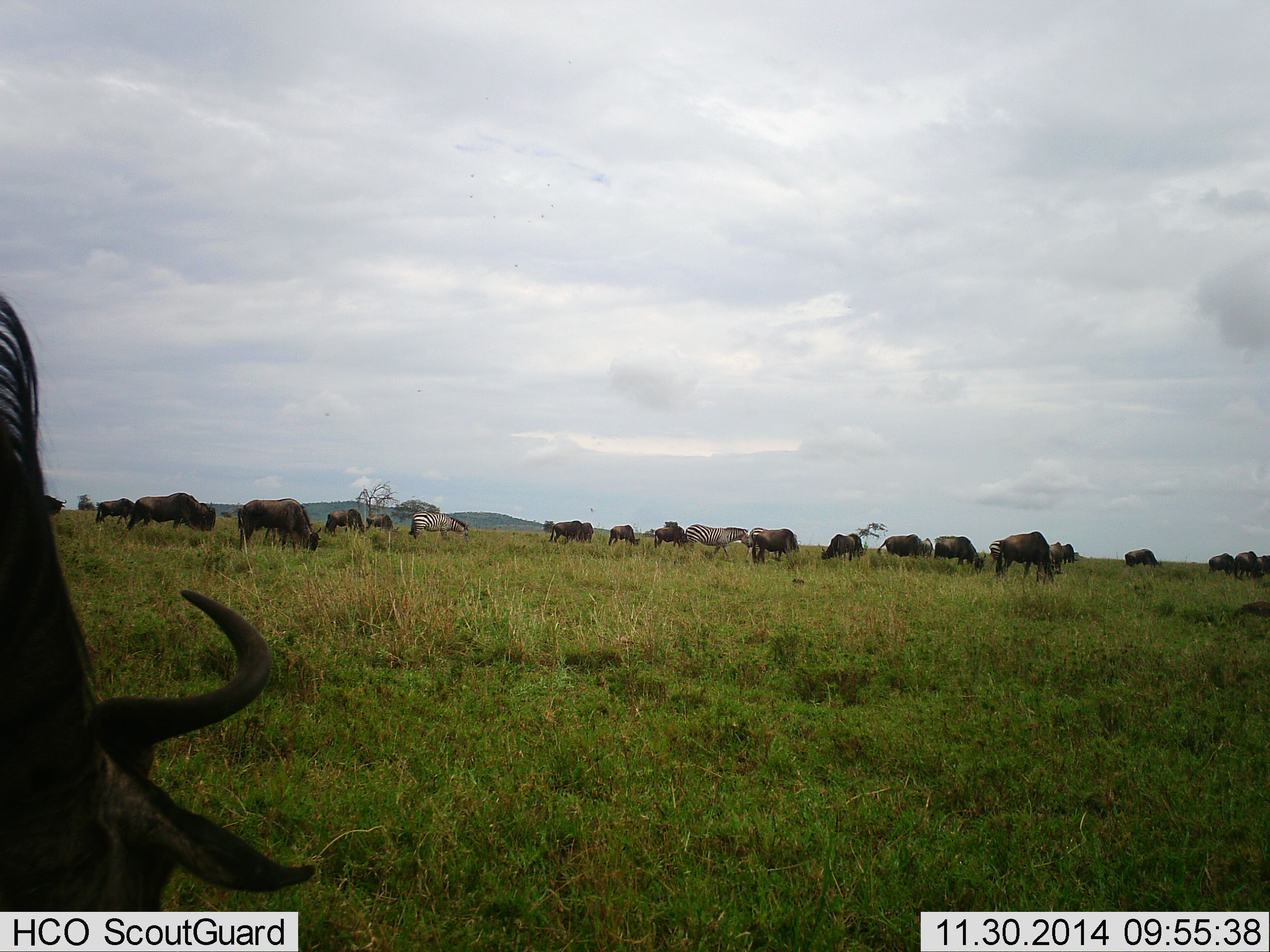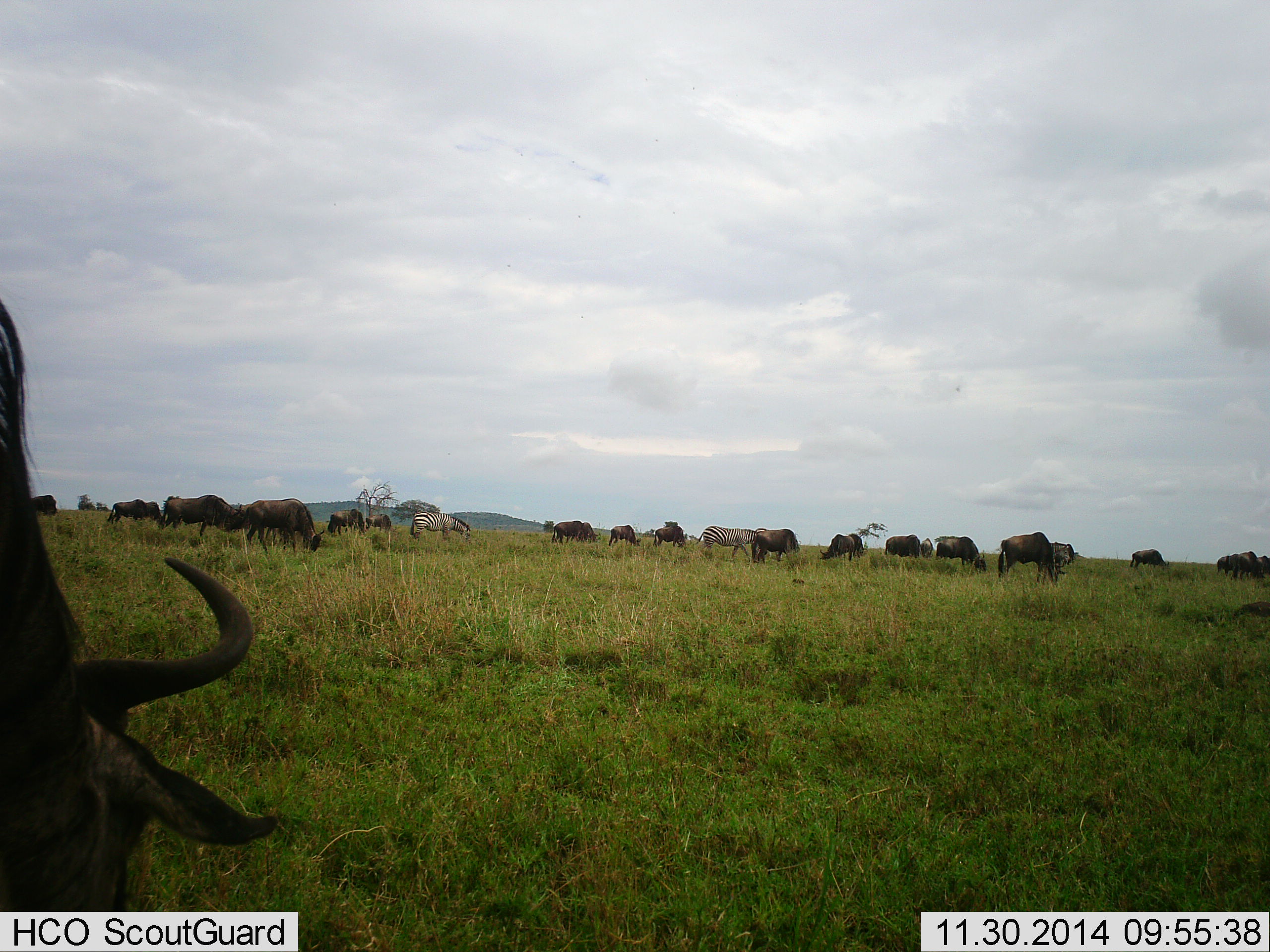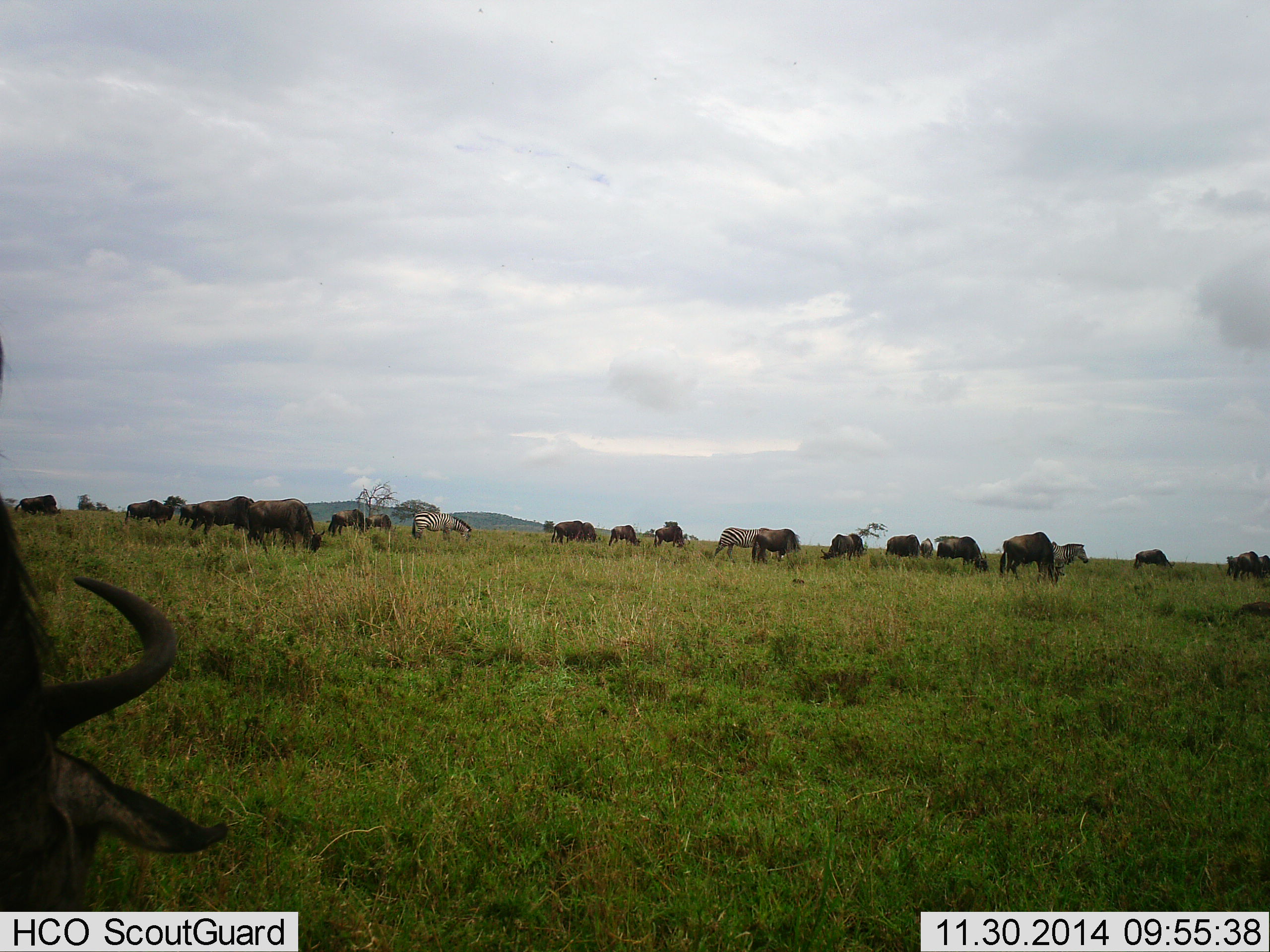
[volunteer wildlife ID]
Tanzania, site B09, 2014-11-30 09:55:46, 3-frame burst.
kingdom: Animalia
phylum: Chordata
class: Mammalia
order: Artiodactyla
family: Bovidae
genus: Connochaetes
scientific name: Connochaetes taurinus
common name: blue wildebeest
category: wildebeest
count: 11-50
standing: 15%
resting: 0%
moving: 54%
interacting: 0%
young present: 0%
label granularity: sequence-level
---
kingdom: Animalia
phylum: Chordata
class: Mammalia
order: Perissodactyla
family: Equidae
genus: Equus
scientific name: Equus quagga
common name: plains zebra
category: zebra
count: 2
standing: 10%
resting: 0%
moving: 40%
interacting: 0%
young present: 0%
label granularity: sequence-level